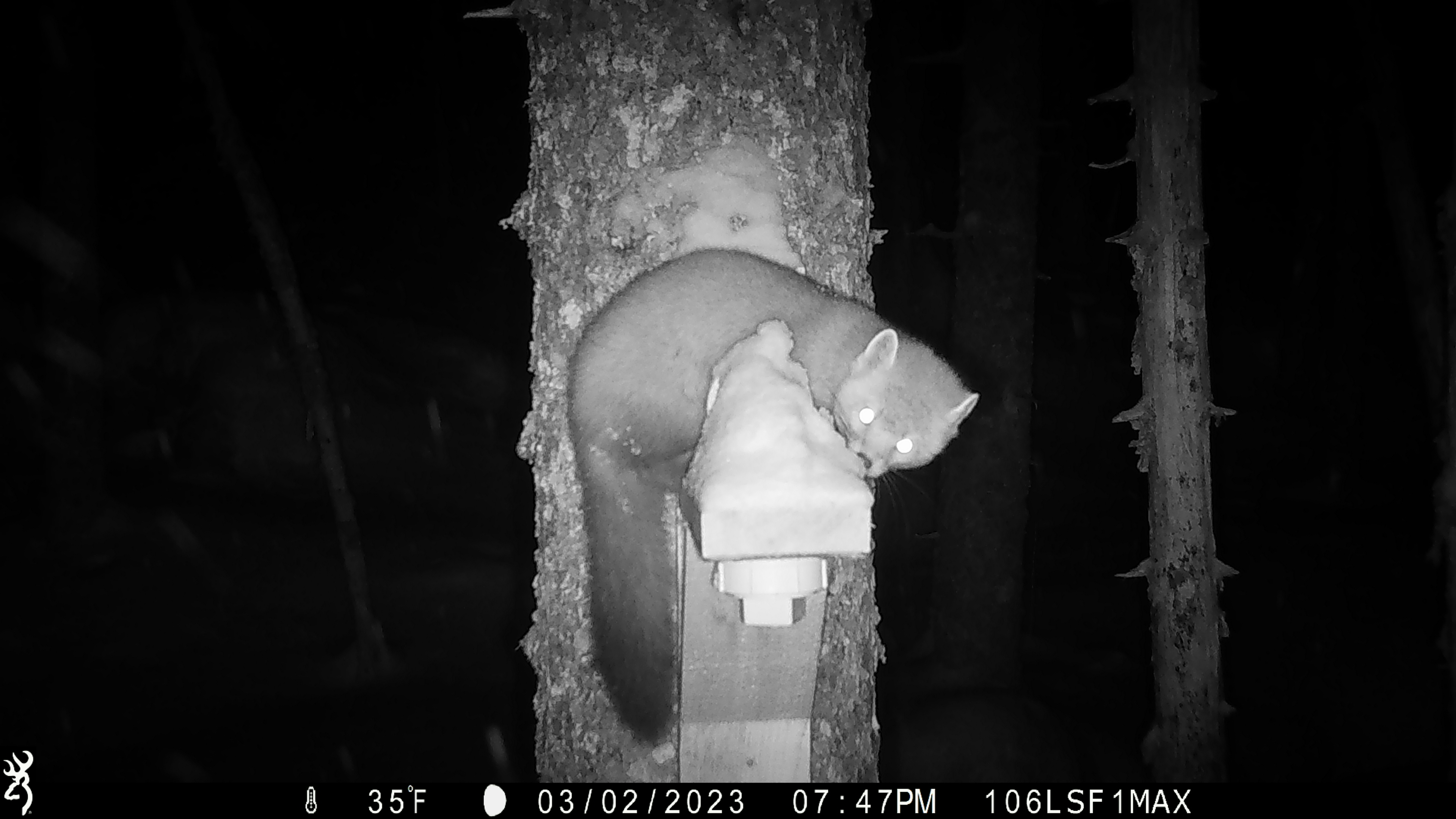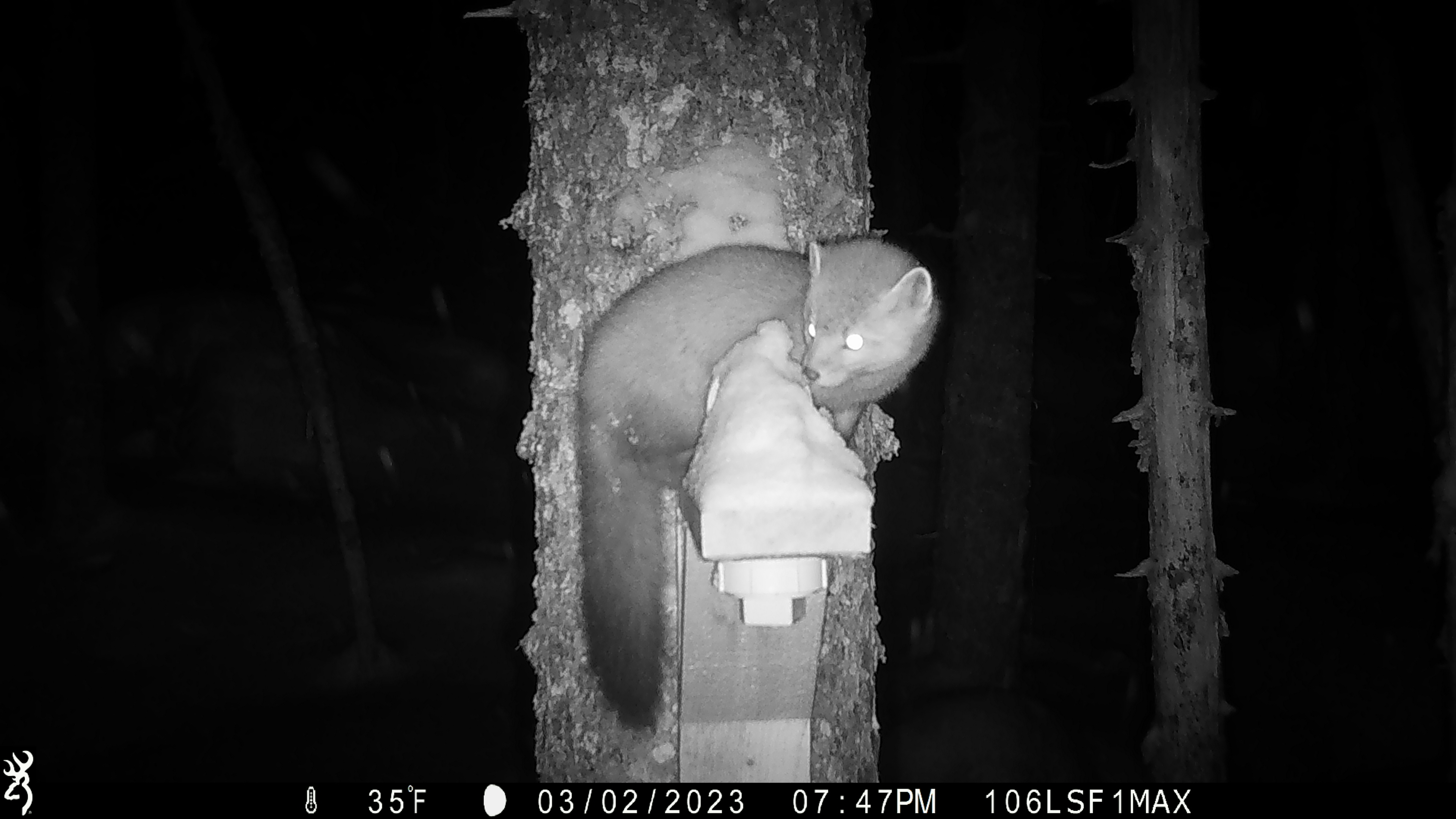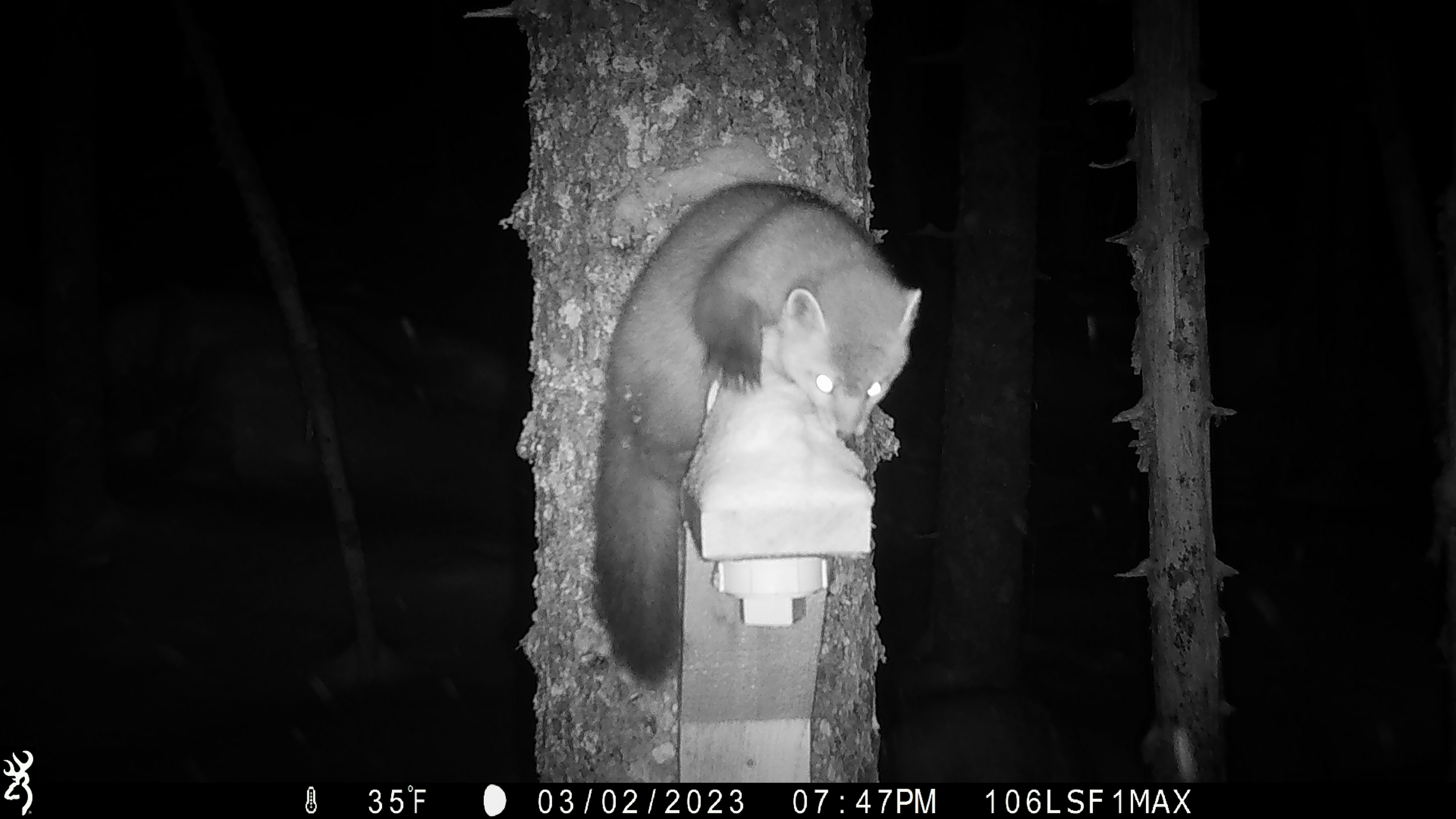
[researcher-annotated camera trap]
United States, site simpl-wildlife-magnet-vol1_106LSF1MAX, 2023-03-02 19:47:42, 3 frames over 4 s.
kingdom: Animalia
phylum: Chordata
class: Mammalia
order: Carnivora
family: Mustelidae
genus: Martes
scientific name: Martes americana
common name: american marten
American marten (Martes americana).